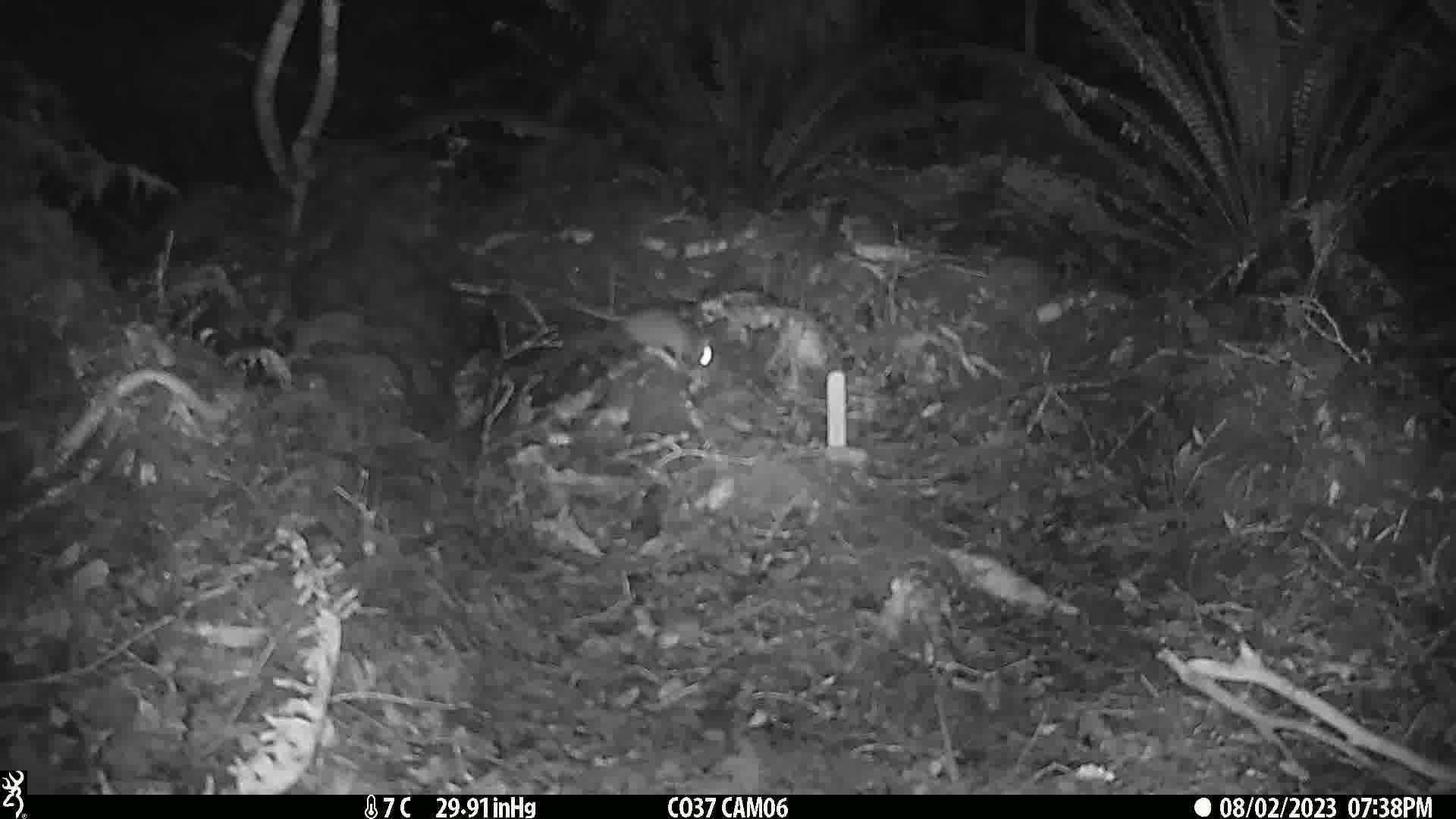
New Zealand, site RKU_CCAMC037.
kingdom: Animalia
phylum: Chordata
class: Mammalia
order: Rodentia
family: Muridae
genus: Rattus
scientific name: Rattus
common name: rat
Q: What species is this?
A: Rat (Rattus).